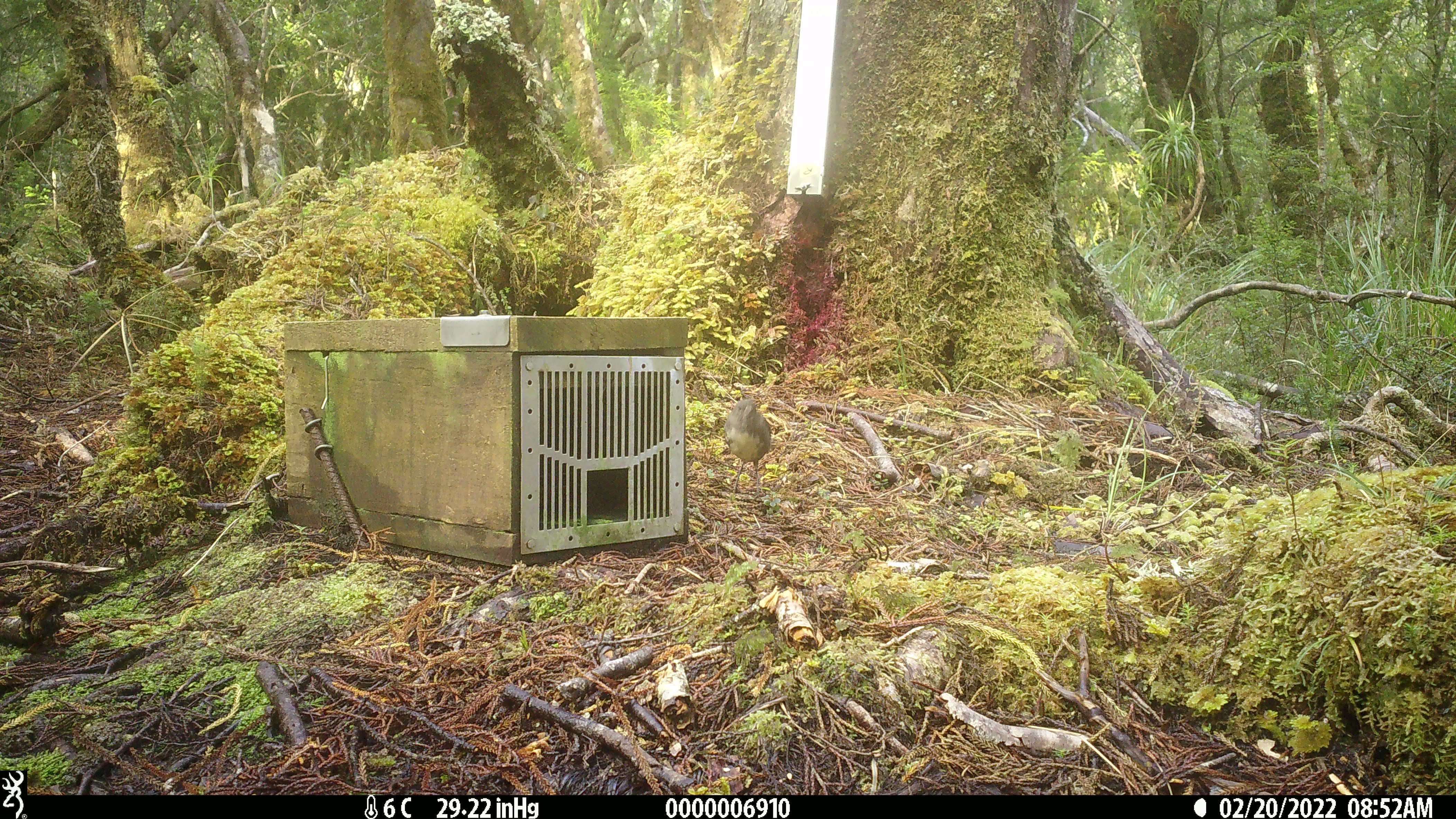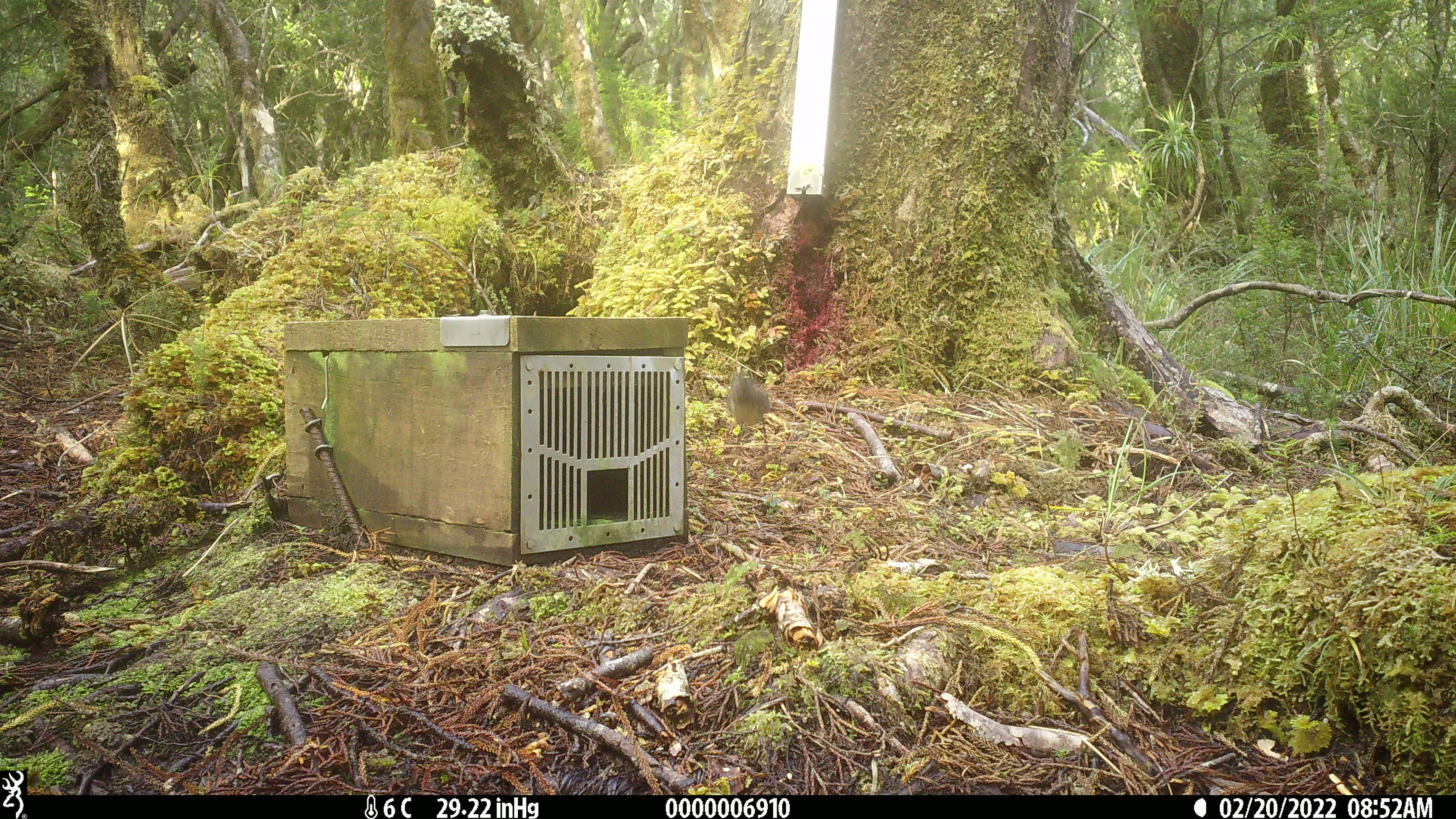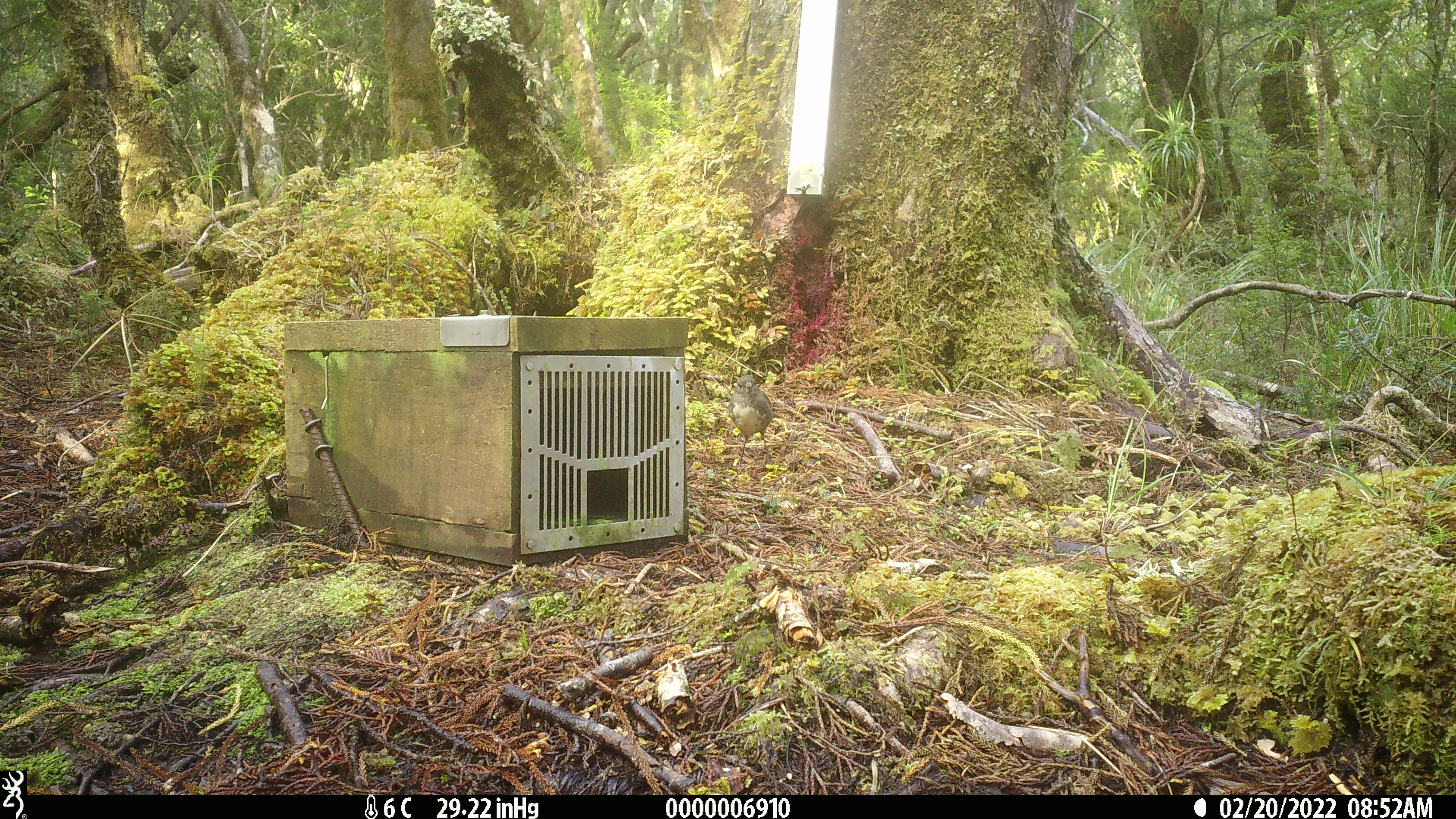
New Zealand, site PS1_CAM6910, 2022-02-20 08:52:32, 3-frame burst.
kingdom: Animalia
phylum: Chordata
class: Aves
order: Passeriformes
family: Petroicidae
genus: Petroica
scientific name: Petroica australis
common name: new zealand robin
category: robin